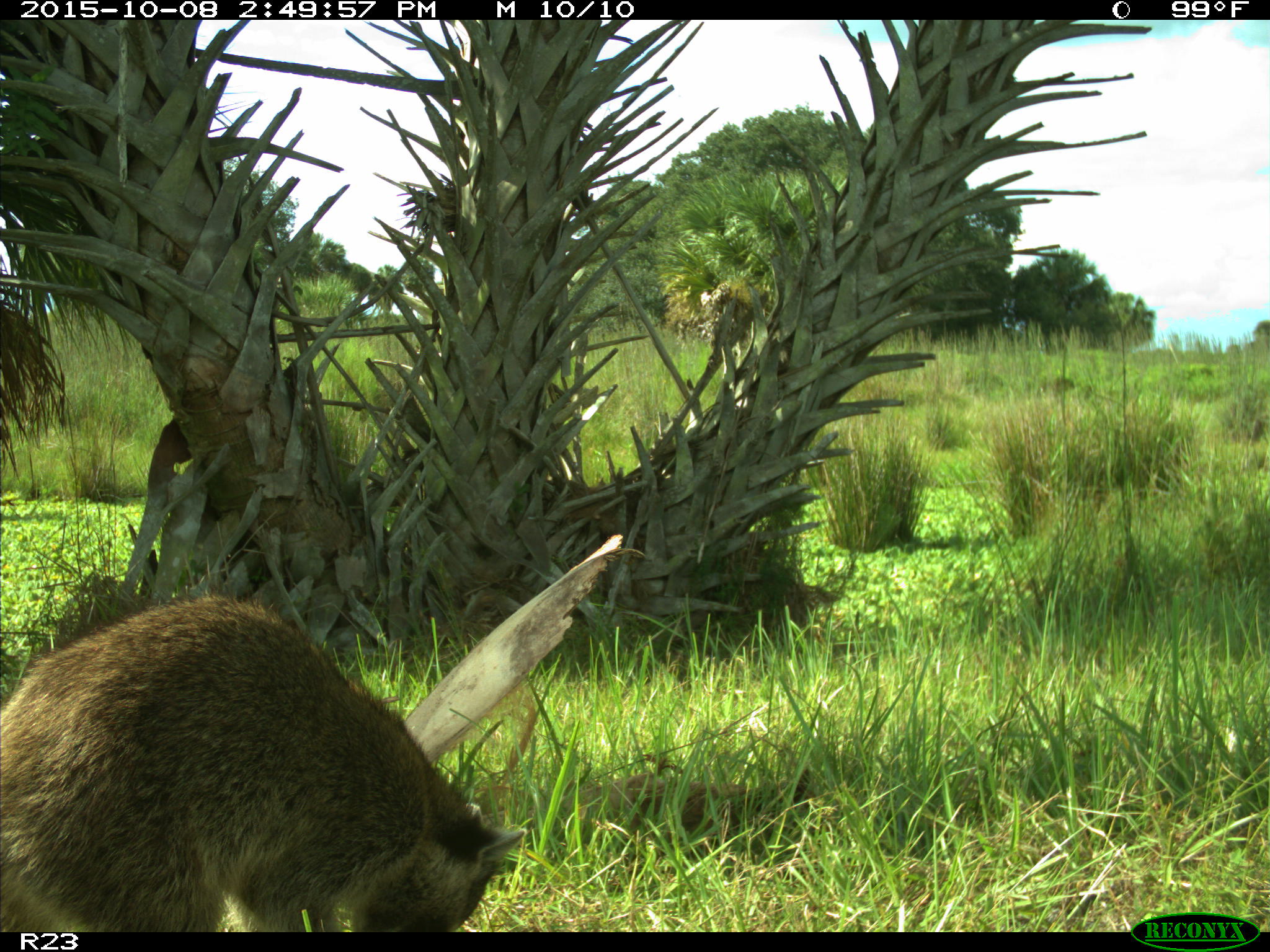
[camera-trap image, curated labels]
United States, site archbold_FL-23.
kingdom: Animalia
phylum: Chordata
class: Mammalia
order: Carnivora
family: Procyonidae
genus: Procyon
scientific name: Procyon lotor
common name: common raccoon